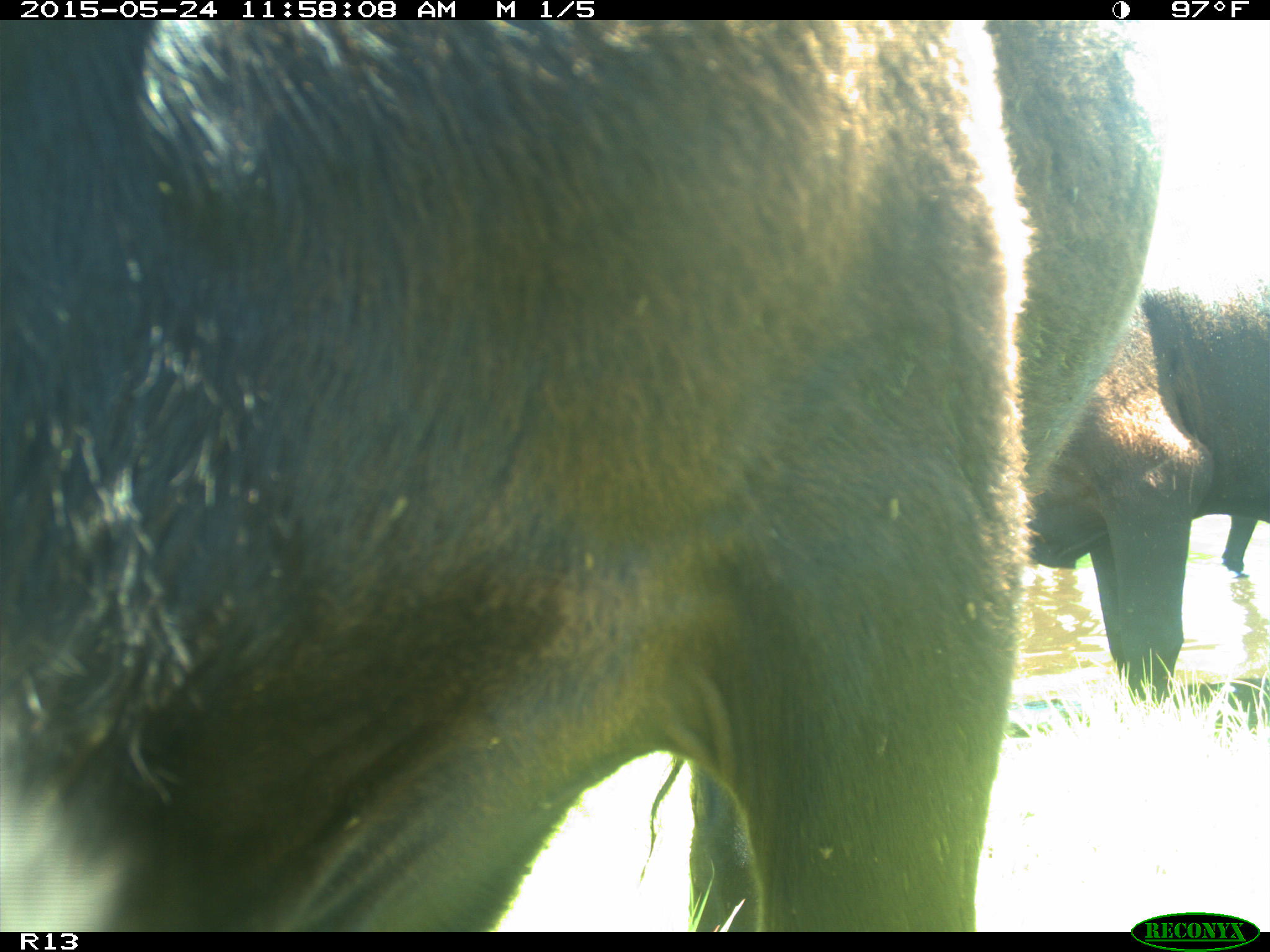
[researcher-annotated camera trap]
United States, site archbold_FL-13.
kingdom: Animalia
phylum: Chordata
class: Mammalia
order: Artiodactyla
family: Bovidae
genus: Bos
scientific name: Bos taurus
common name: domestic cow